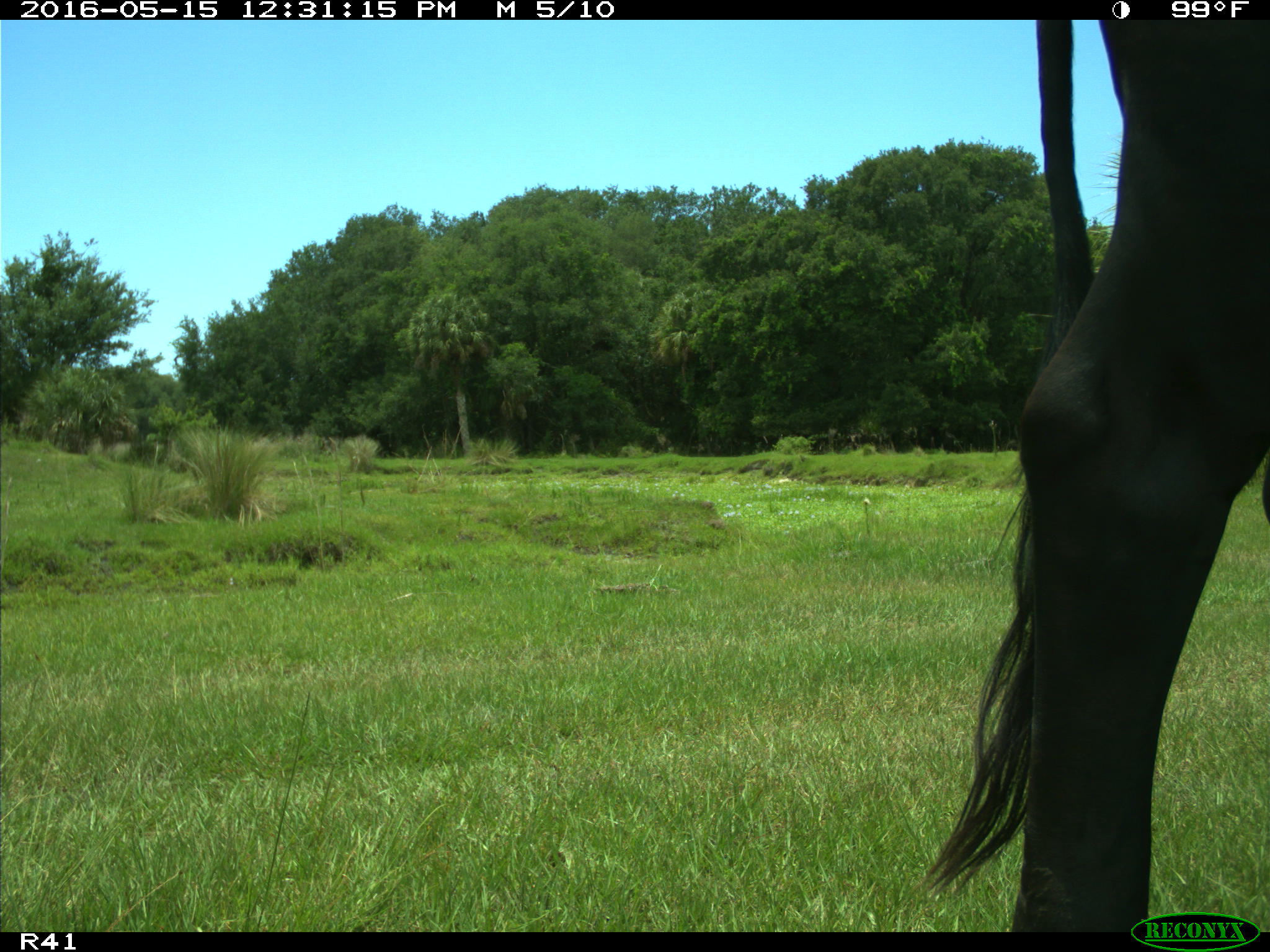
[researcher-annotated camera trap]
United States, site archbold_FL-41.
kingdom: Animalia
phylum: Chordata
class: Mammalia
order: Artiodactyla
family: Bovidae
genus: Bos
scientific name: Bos taurus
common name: domestic cow